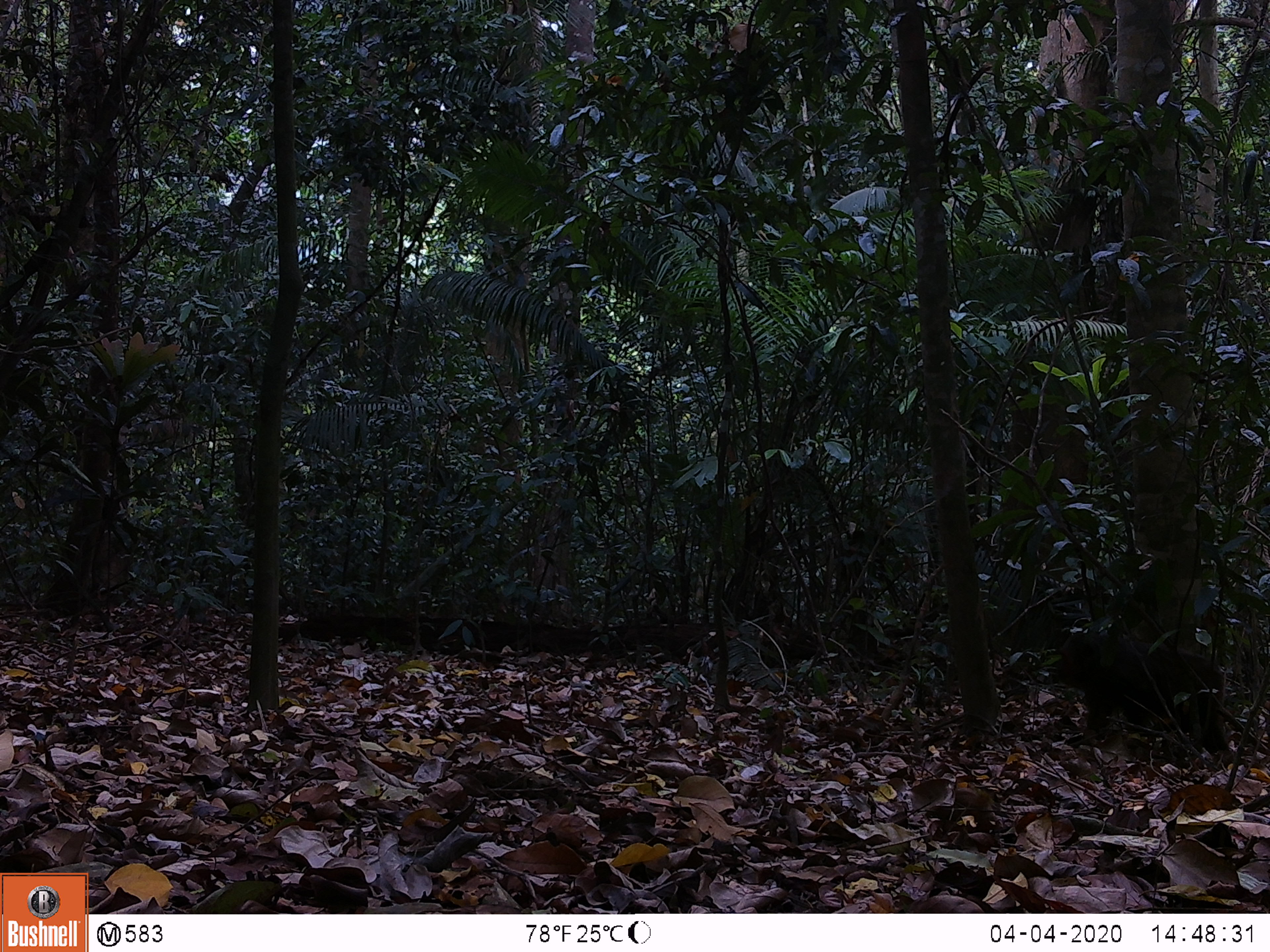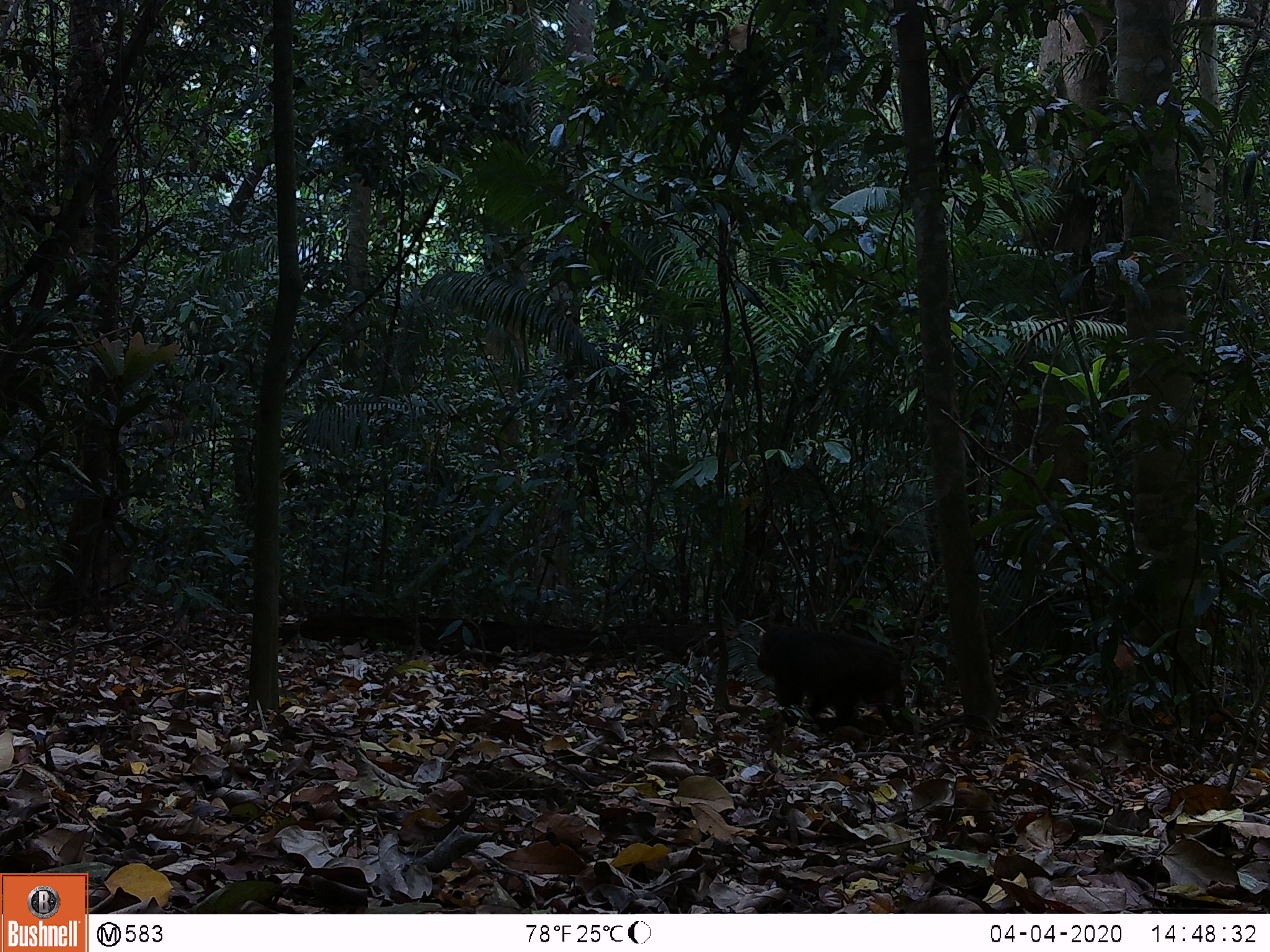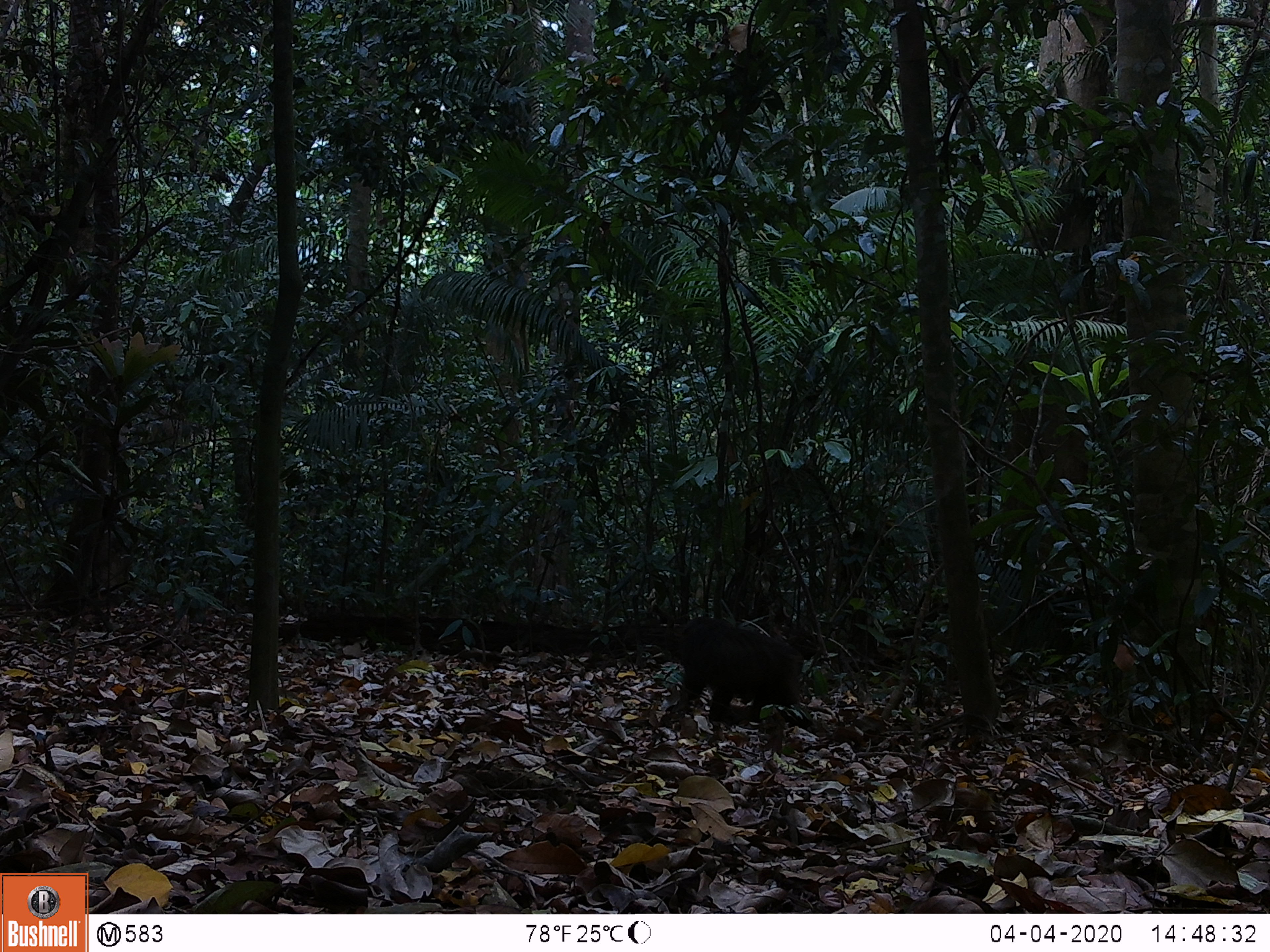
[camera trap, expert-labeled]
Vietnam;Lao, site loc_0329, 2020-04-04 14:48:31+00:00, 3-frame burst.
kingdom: Animalia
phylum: Chordata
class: Mammalia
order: Primates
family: Cercopithecidae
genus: Macaca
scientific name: Macaca arctoides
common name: stump-tailed macaque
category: stump tailed macaque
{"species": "stump tailed macaque (stump-tailed macaque) (Macaca arctoides)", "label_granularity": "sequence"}